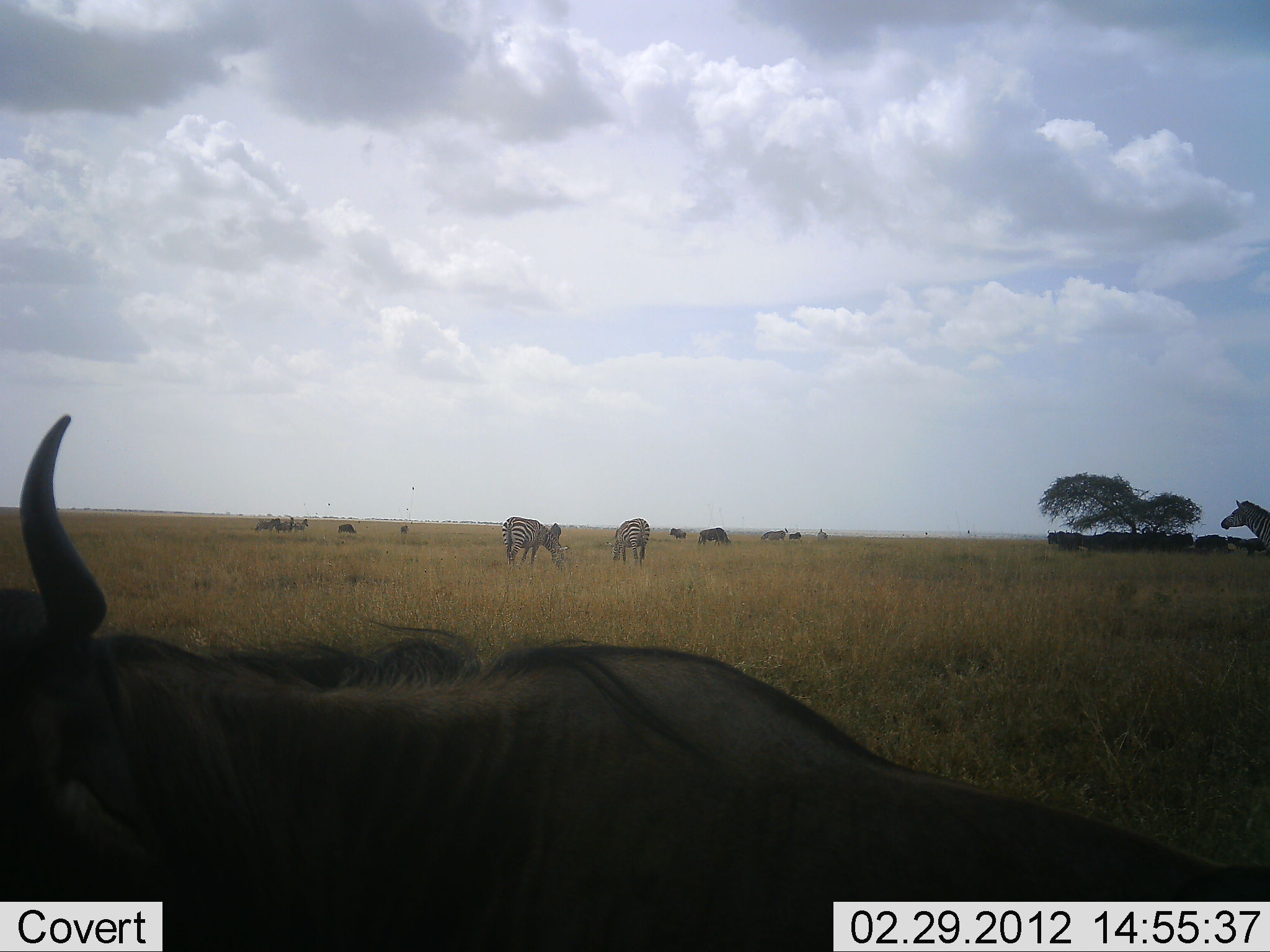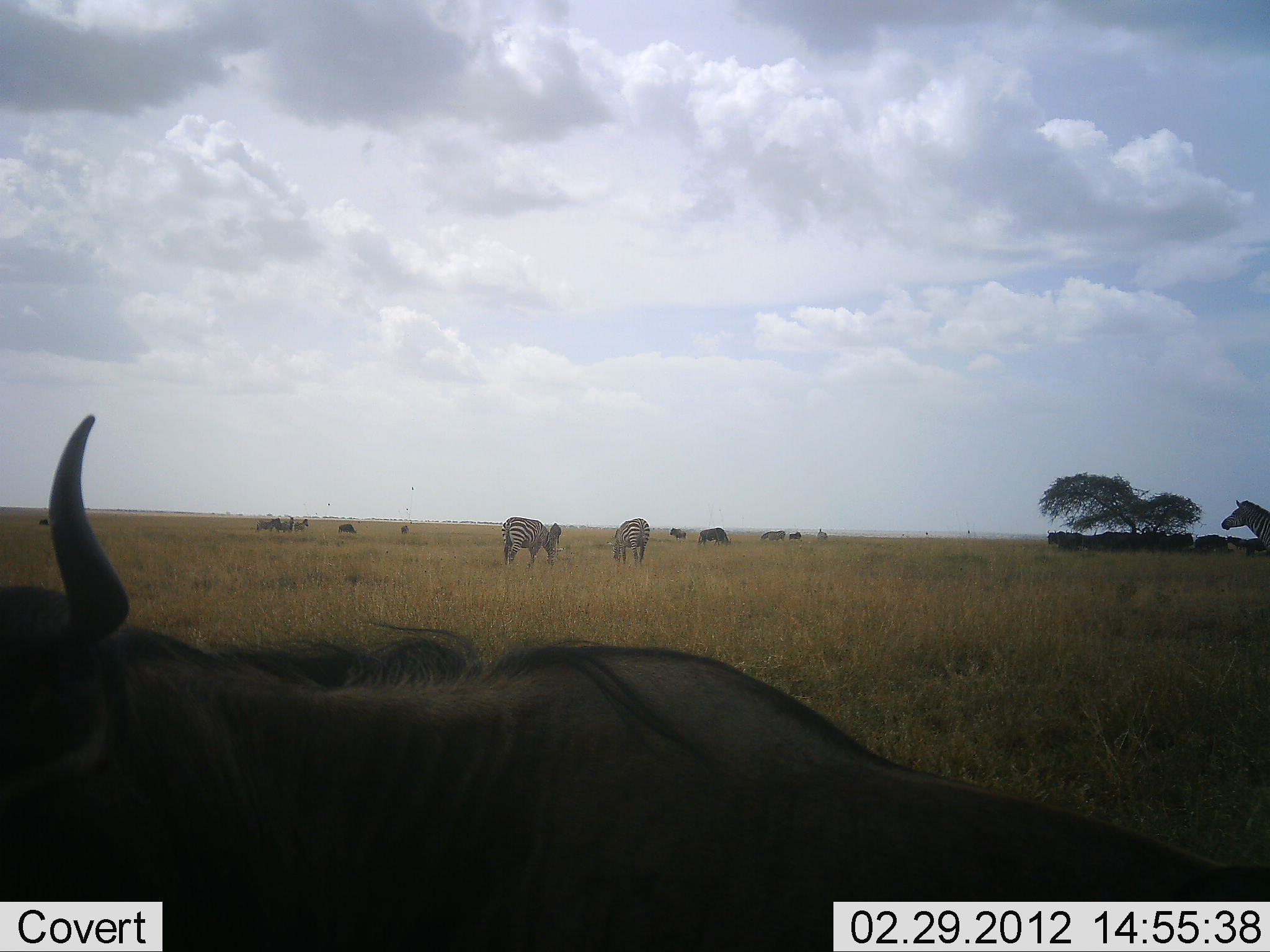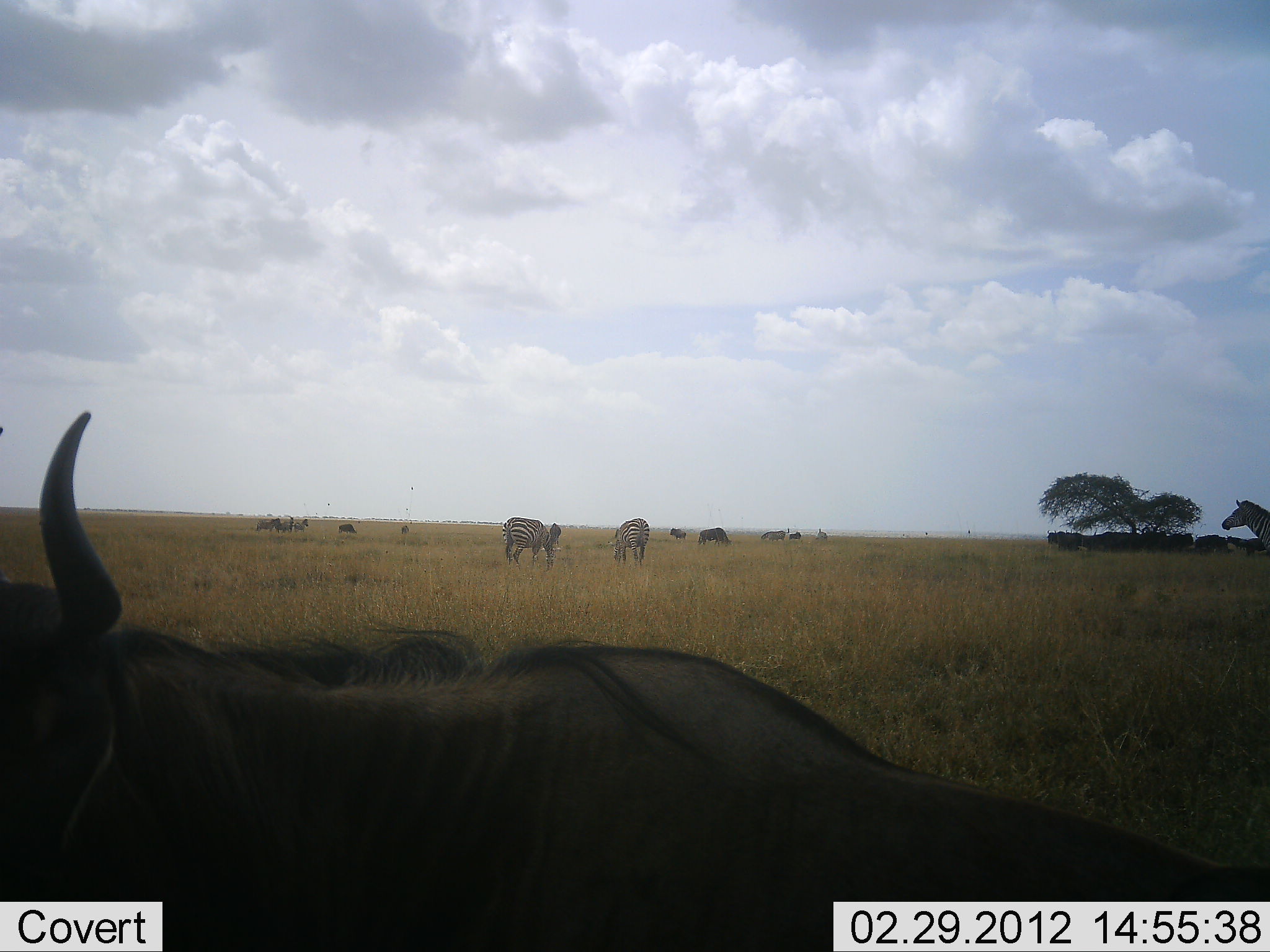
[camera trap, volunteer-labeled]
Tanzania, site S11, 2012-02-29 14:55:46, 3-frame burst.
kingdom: Animalia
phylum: Chordata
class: Mammalia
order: Artiodactyla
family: Bovidae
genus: Connochaetes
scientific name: Connochaetes taurinus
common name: blue wildebeest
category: wildebeest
Wildebeest (blue wildebeest) (Connochaetes taurinus), count 1. Behavior (volunteer vote fractions): standing 39%, resting 67%, moving 6%, interacting 0%. Young present (vote fraction): 0%. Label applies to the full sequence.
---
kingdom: Animalia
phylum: Chordata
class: Mammalia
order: Perissodactyla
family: Equidae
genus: Equus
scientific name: Equus quagga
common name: plains zebra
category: zebra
Zebra (plains zebra) (Equus quagga), count 3. Behavior (volunteer vote fractions): standing 73%, resting 0%, moving 20%, interacting 0%. Young present (vote fraction): 0%. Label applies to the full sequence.